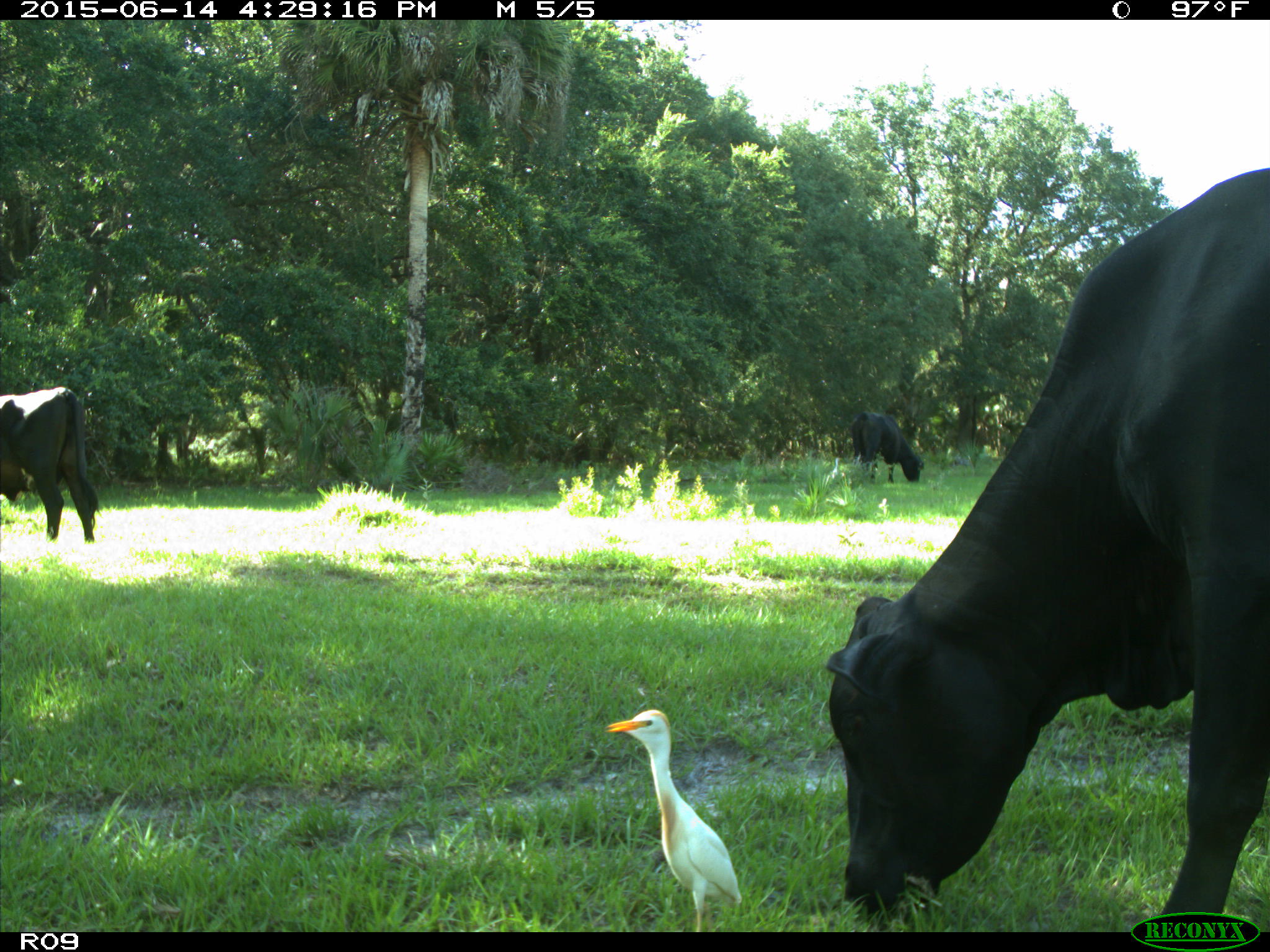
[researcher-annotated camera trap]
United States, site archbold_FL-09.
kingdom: Animalia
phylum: Chordata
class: Mammalia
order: Artiodactyla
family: Bovidae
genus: Bos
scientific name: Bos taurus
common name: domestic cow